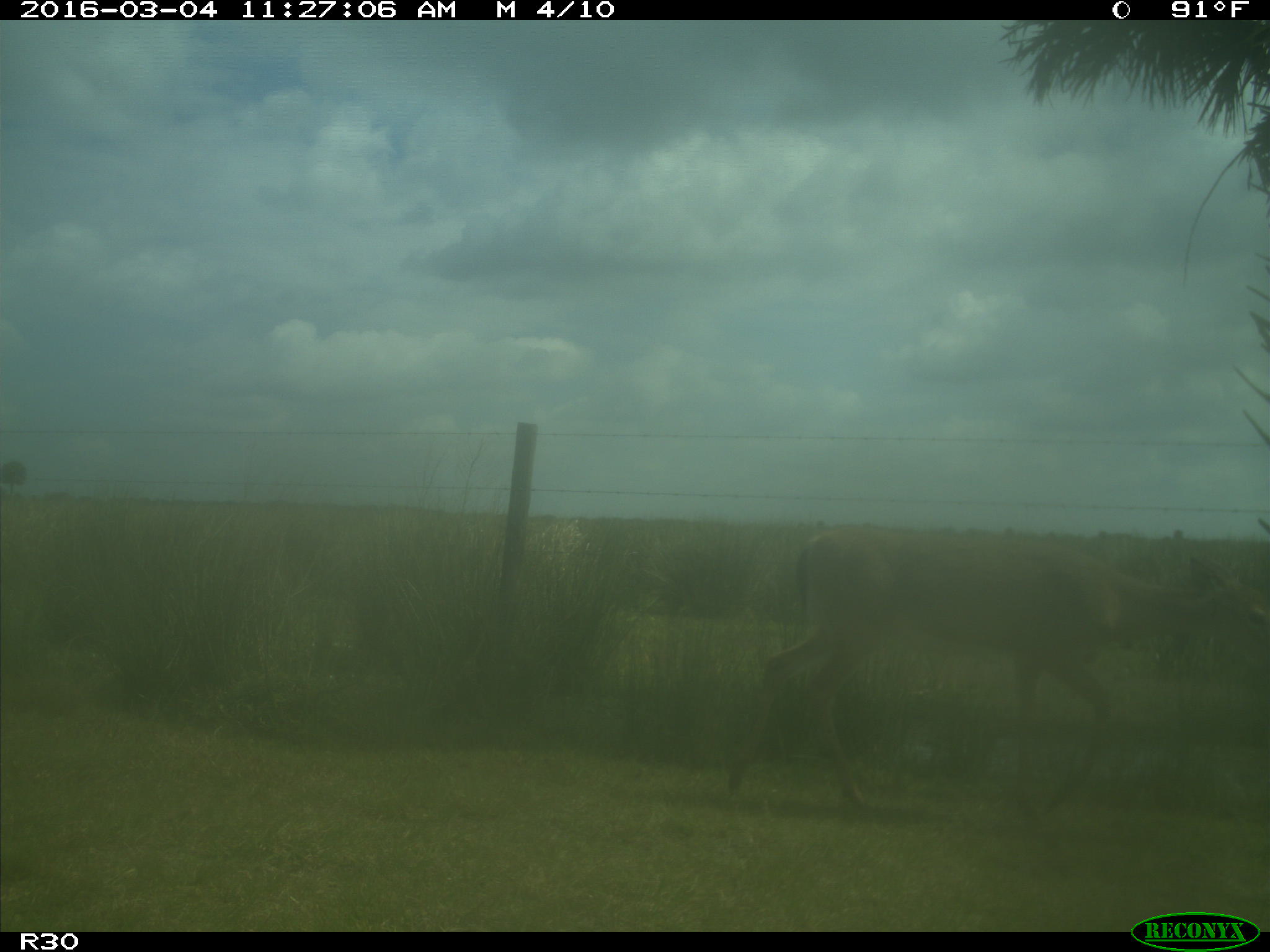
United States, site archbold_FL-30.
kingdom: Animalia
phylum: Chordata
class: Mammalia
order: Artiodactyla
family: Cervidae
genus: Odocoileus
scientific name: Odocoileus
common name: deer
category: unidentified deer